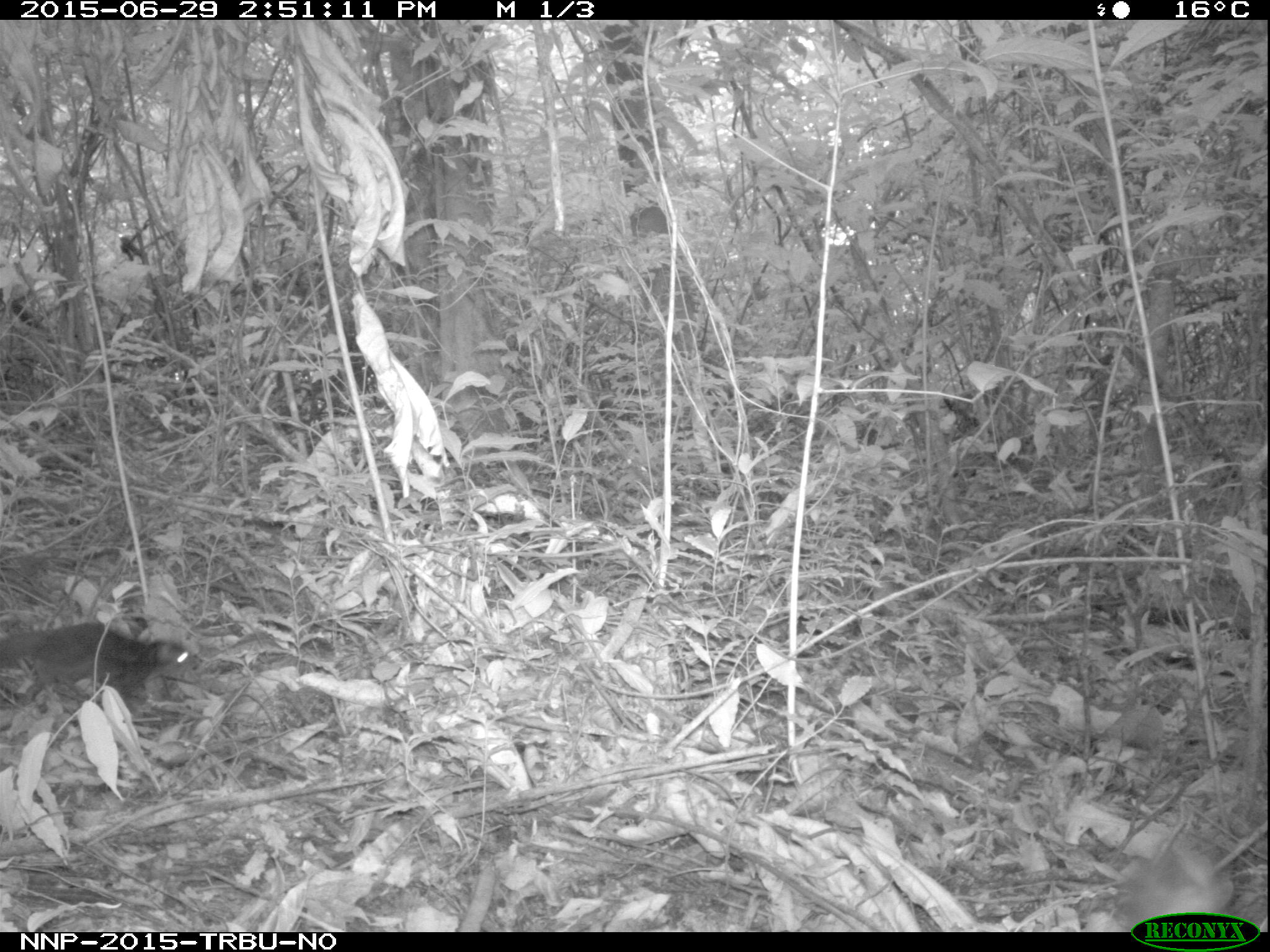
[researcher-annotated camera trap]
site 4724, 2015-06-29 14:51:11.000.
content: unidentified animal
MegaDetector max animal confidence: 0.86